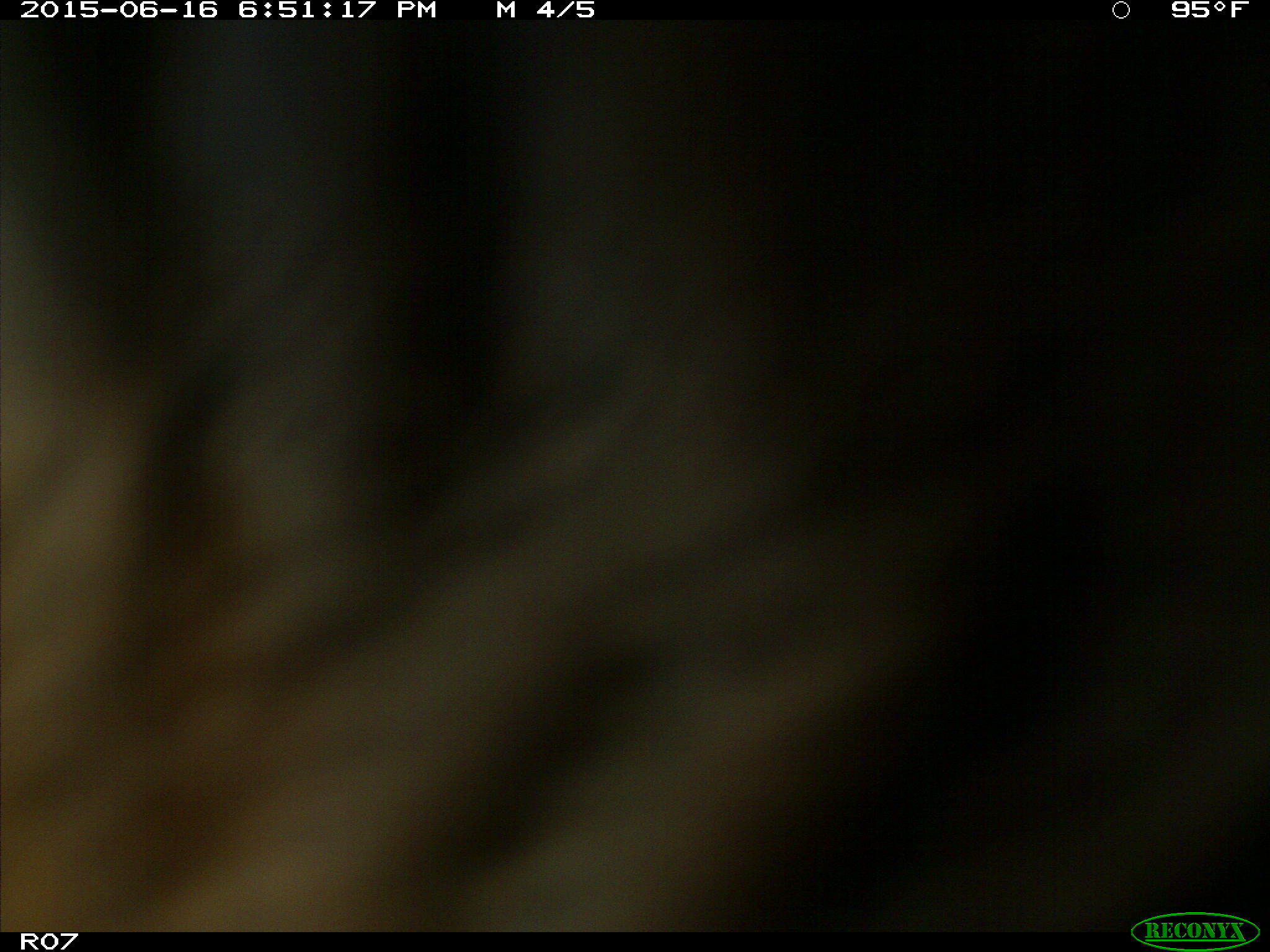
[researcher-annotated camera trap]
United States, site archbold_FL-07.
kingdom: Animalia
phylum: Chordata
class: Mammalia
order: Artiodactyla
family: Bovidae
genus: Bos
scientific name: Bos taurus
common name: domestic cow